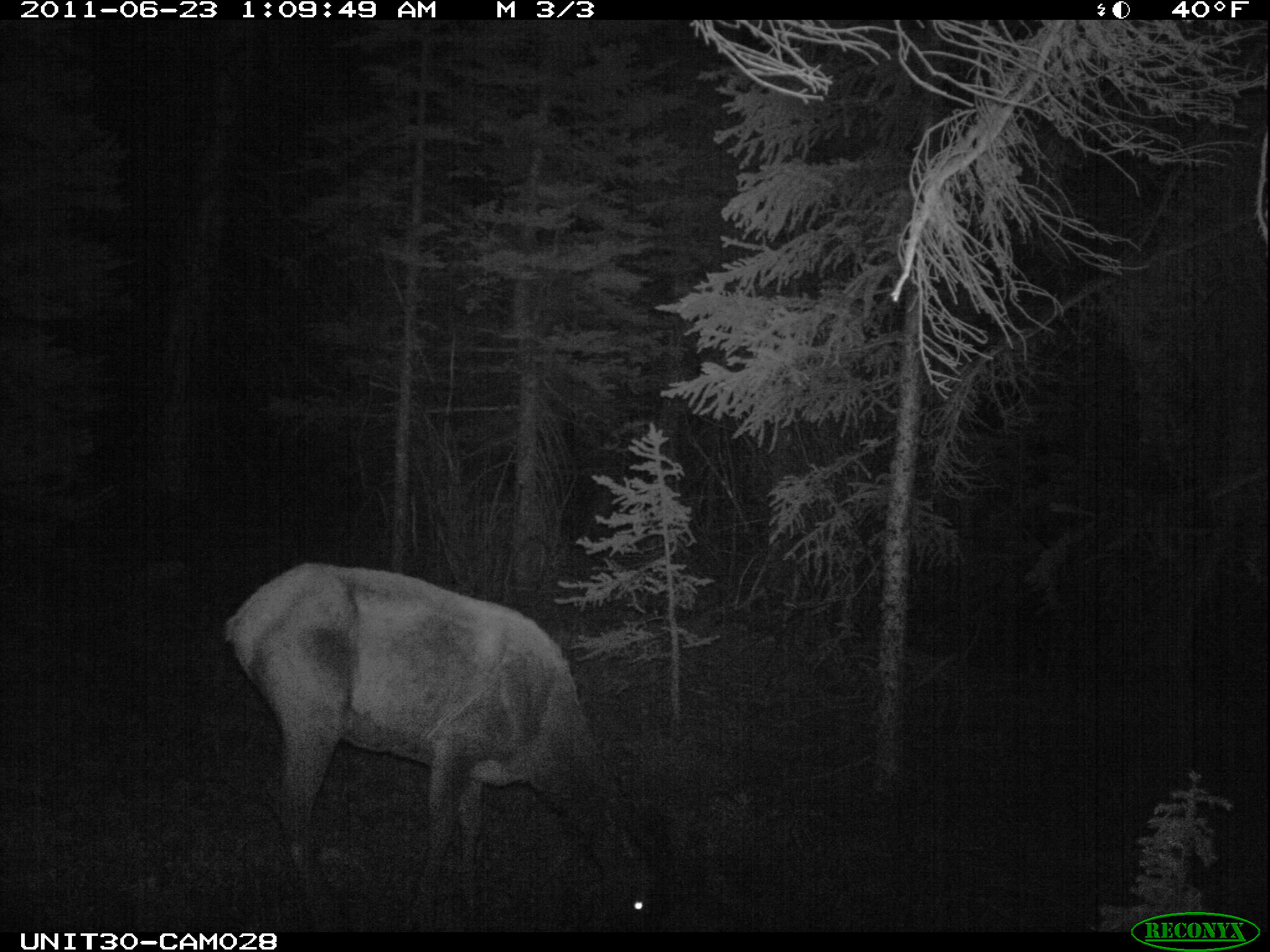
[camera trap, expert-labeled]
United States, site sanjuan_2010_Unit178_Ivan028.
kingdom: Animalia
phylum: Chordata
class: Mammalia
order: Artiodactyla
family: Cervidae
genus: Cervus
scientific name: Cervus elaphus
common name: red deer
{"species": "Cervus elaphus (red deer)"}